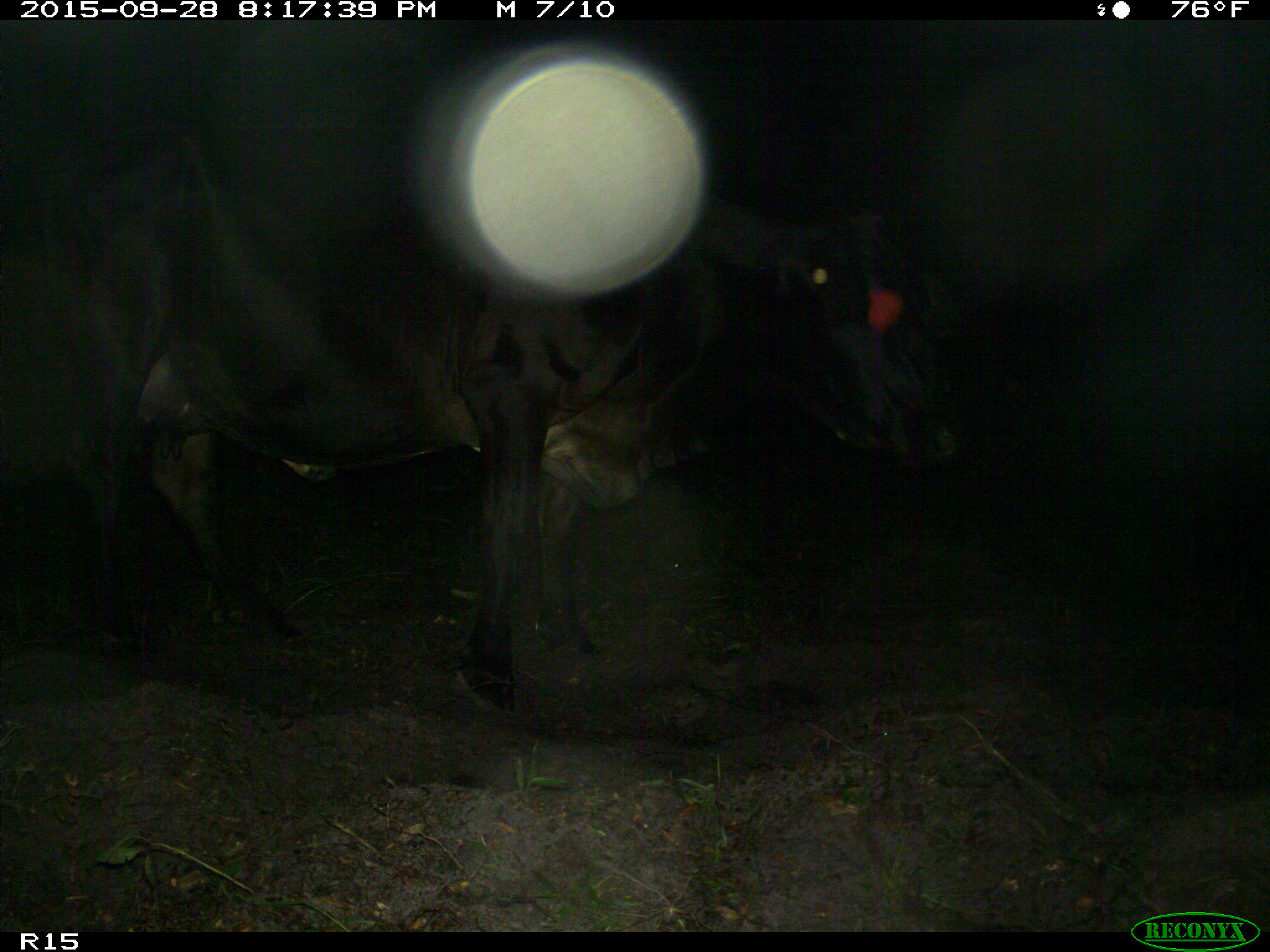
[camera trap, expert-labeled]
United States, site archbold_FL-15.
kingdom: Animalia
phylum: Chordata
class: Mammalia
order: Artiodactyla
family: Bovidae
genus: Bos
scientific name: Bos taurus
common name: domestic cow